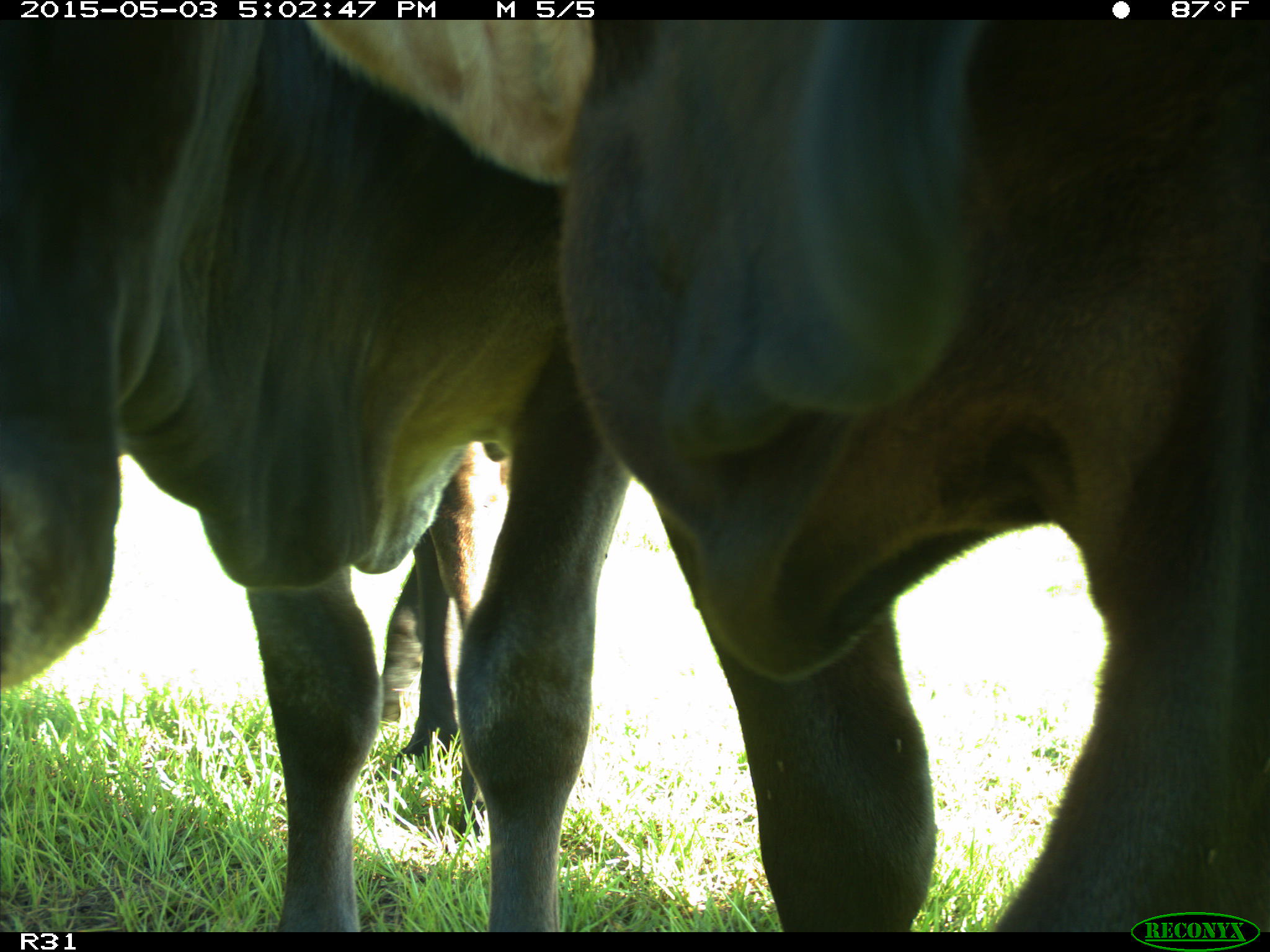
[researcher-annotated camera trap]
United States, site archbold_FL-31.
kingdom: Animalia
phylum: Chordata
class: Mammalia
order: Artiodactyla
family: Bovidae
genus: Bos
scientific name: Bos taurus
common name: domestic cow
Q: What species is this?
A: Bos taurus (domestic cow).